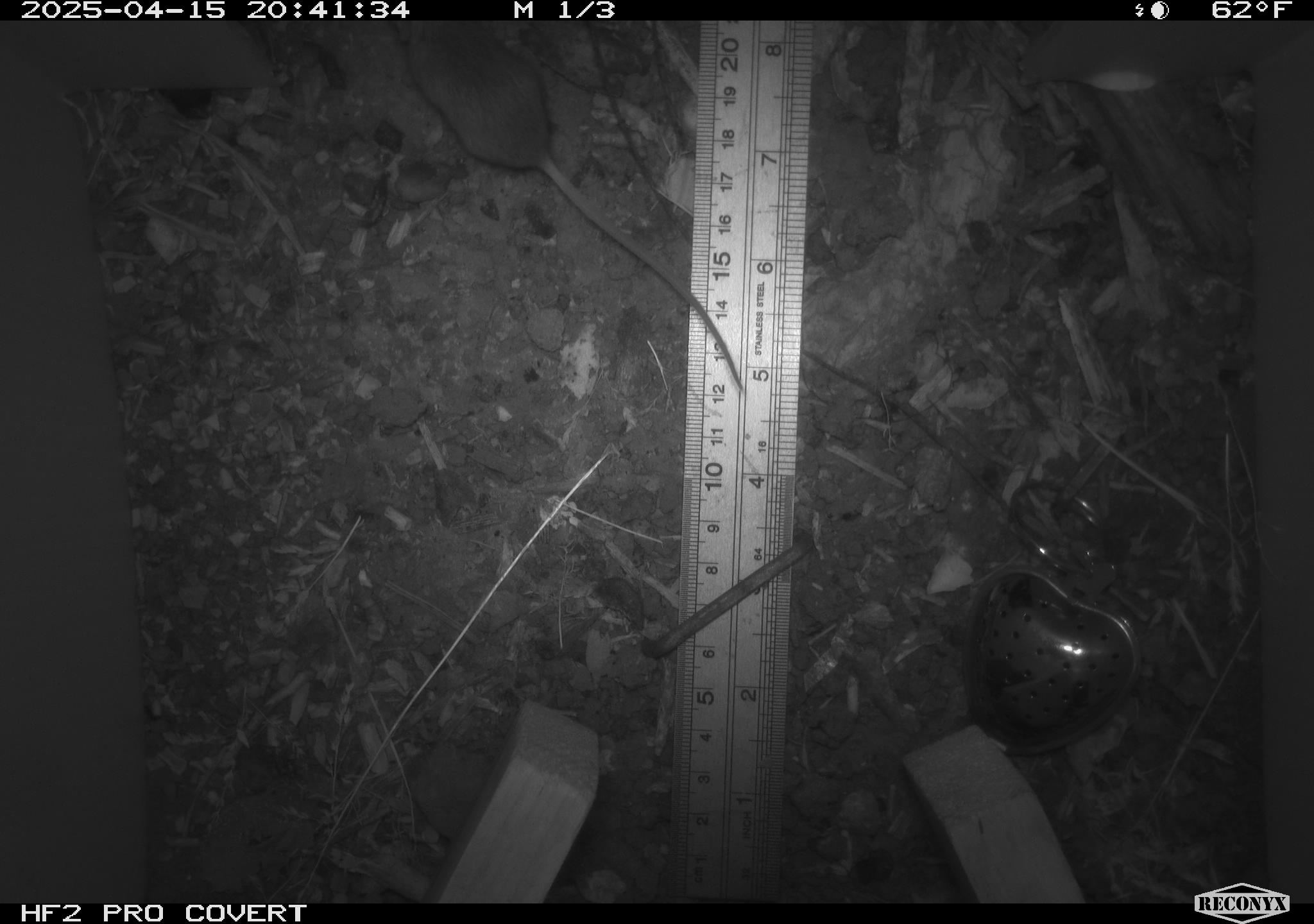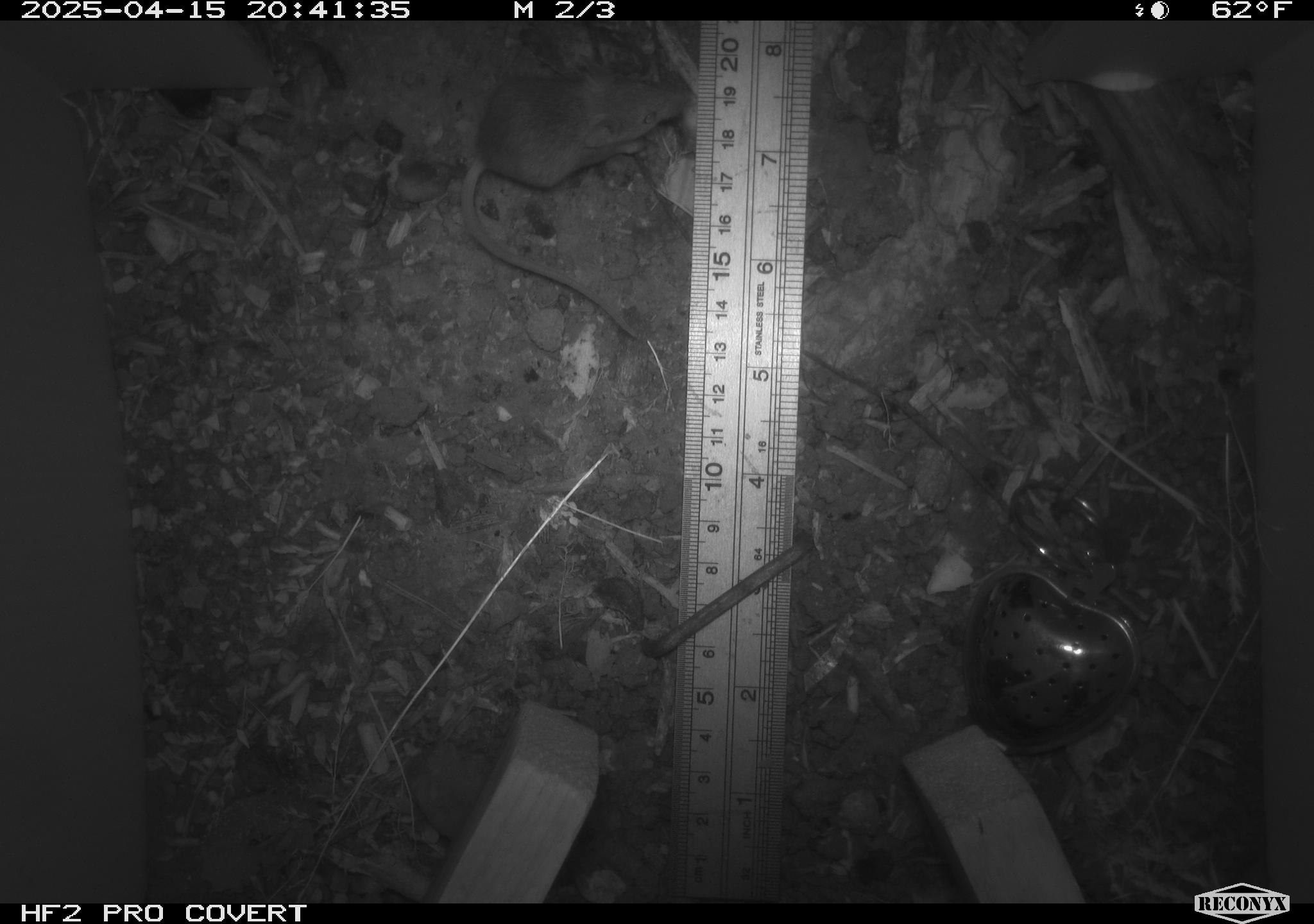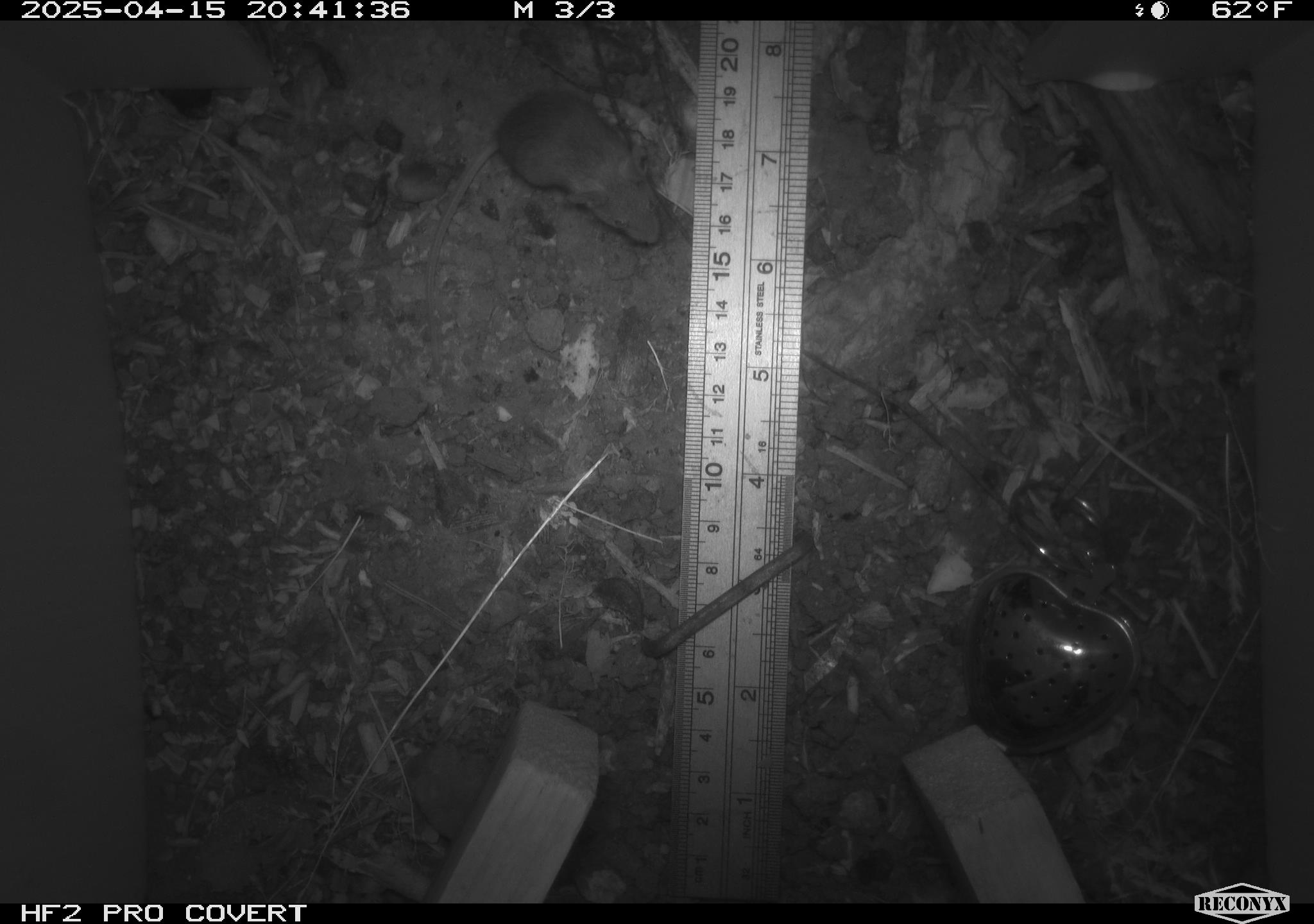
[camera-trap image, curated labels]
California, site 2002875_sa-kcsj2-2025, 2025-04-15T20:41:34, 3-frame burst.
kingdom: Animalia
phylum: Chordata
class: Mammalia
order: Rodentia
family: Muridae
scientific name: Muridae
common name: murids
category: muridae family